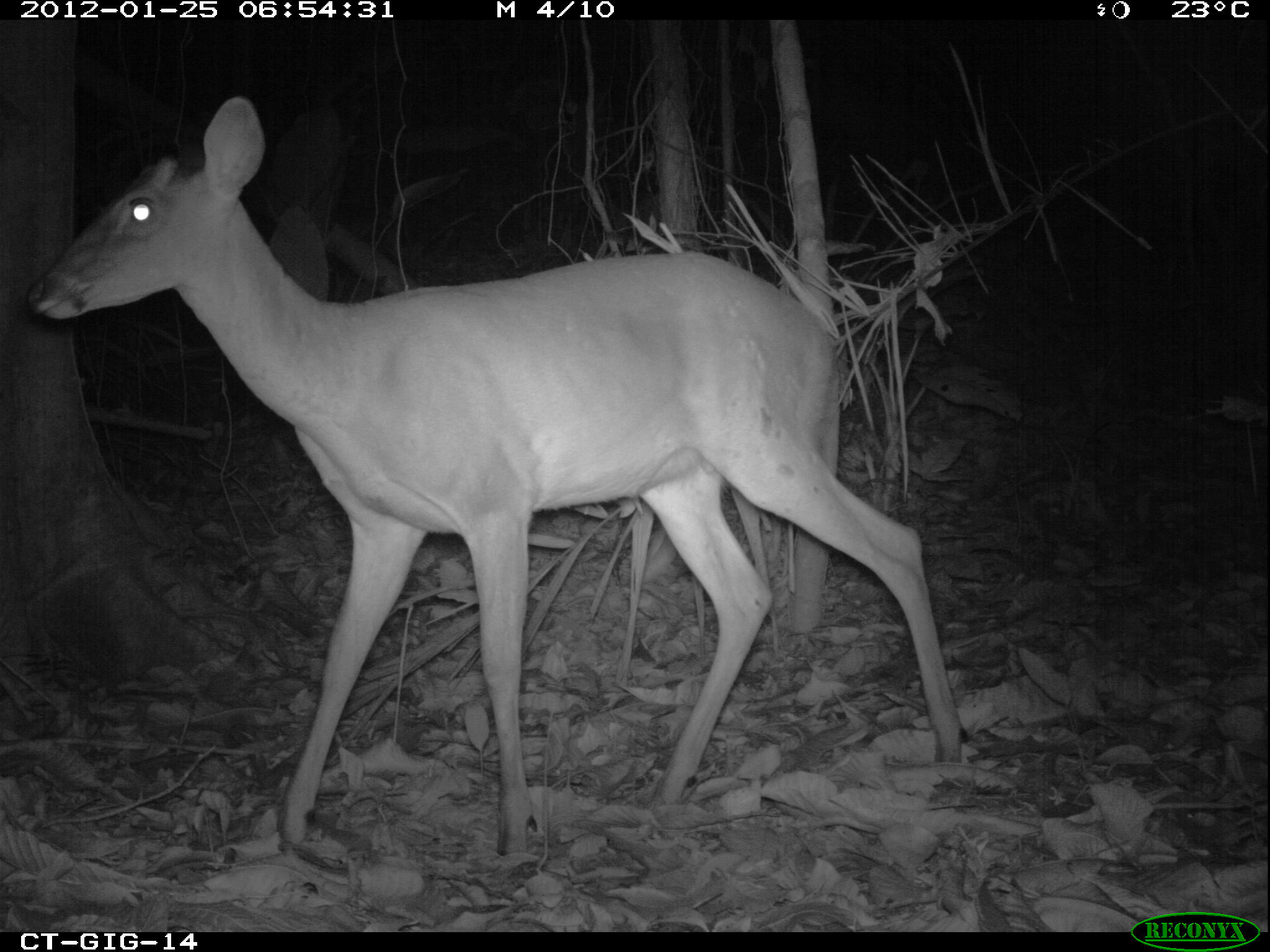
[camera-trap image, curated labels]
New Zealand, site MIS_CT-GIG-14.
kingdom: Animalia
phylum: Chordata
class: Mammalia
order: Artiodactyla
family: Cervidae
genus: Odocoileus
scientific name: Odocoileus virginianus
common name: white-tailed deer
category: white tailed deer